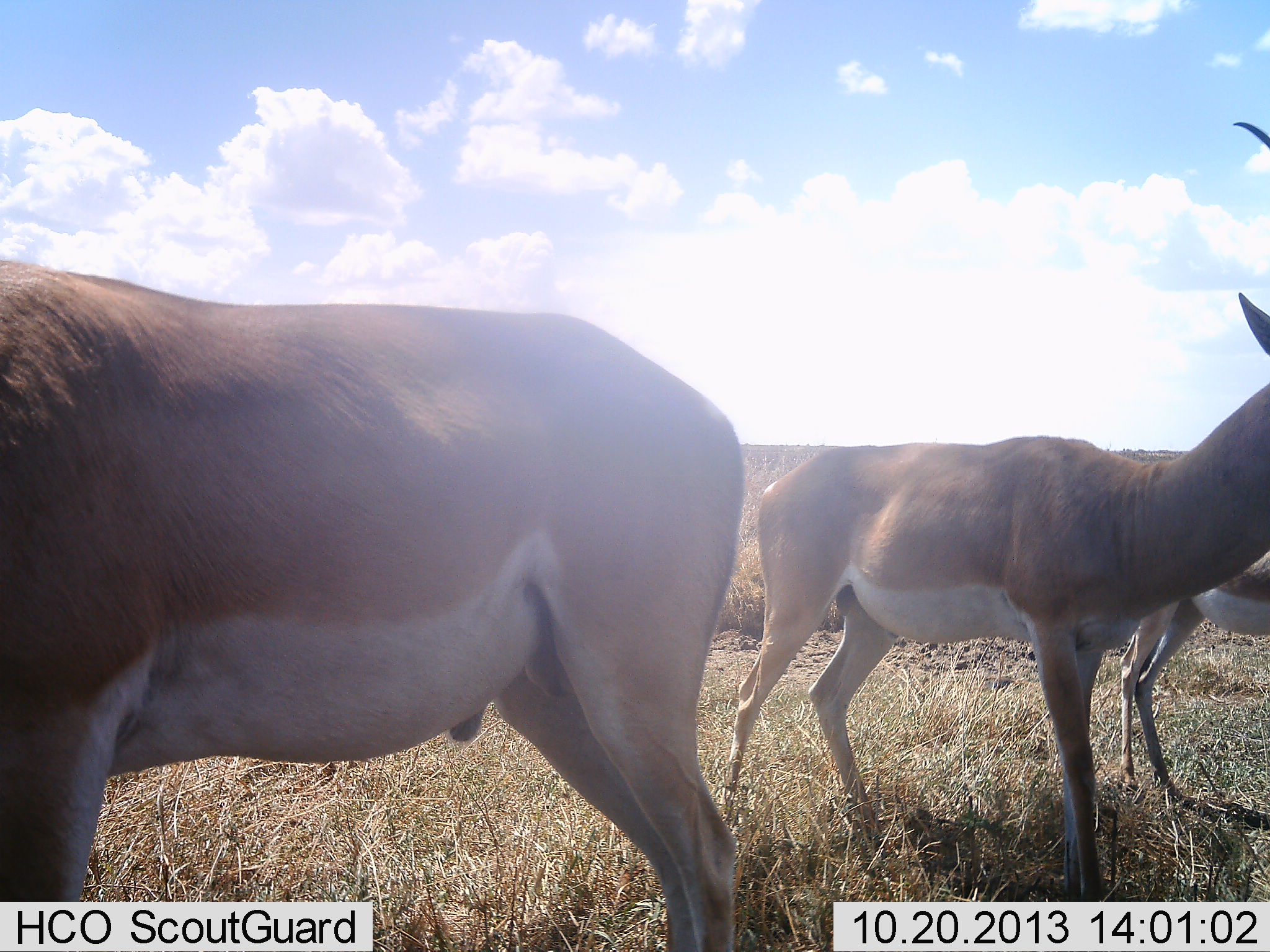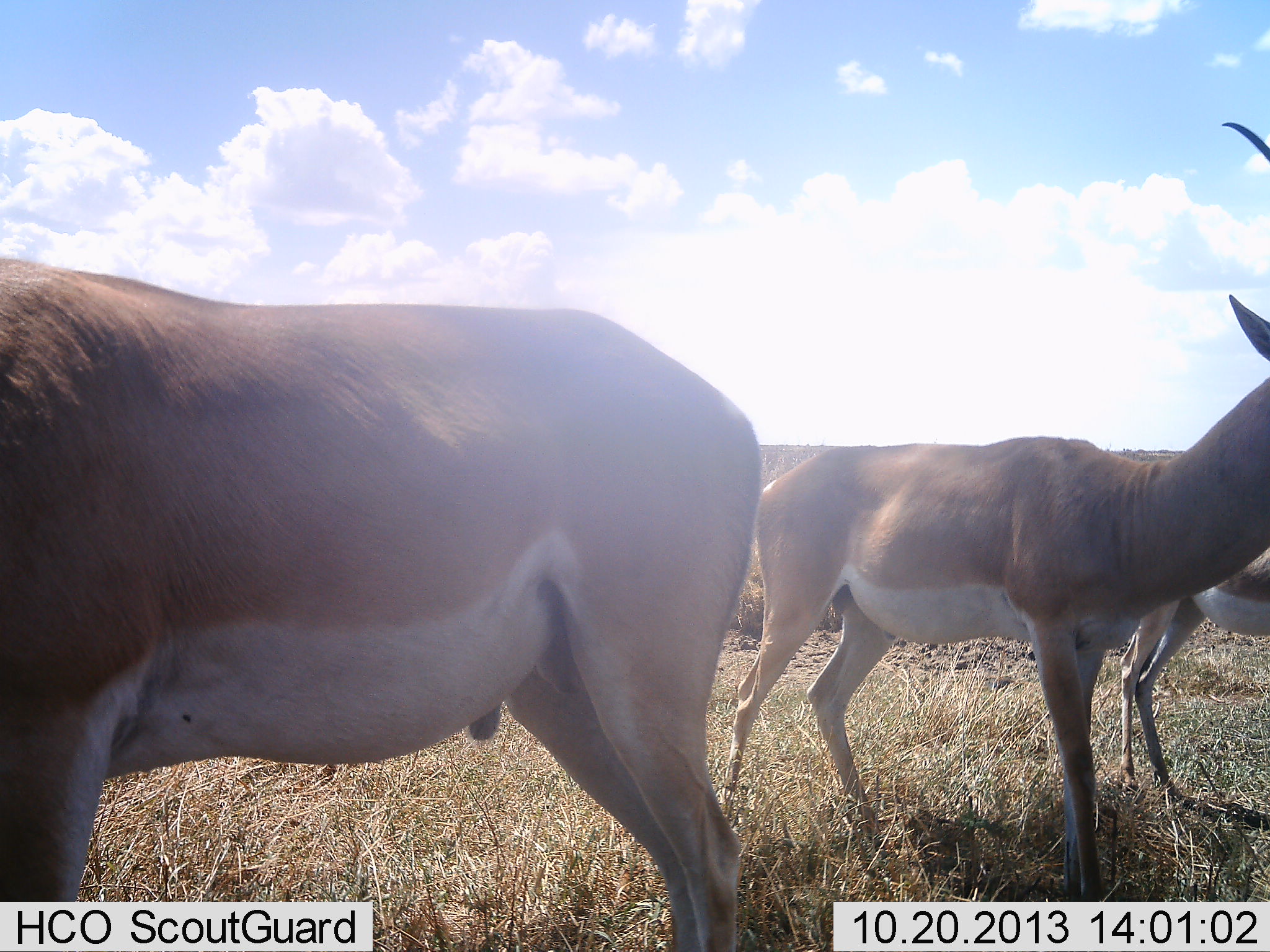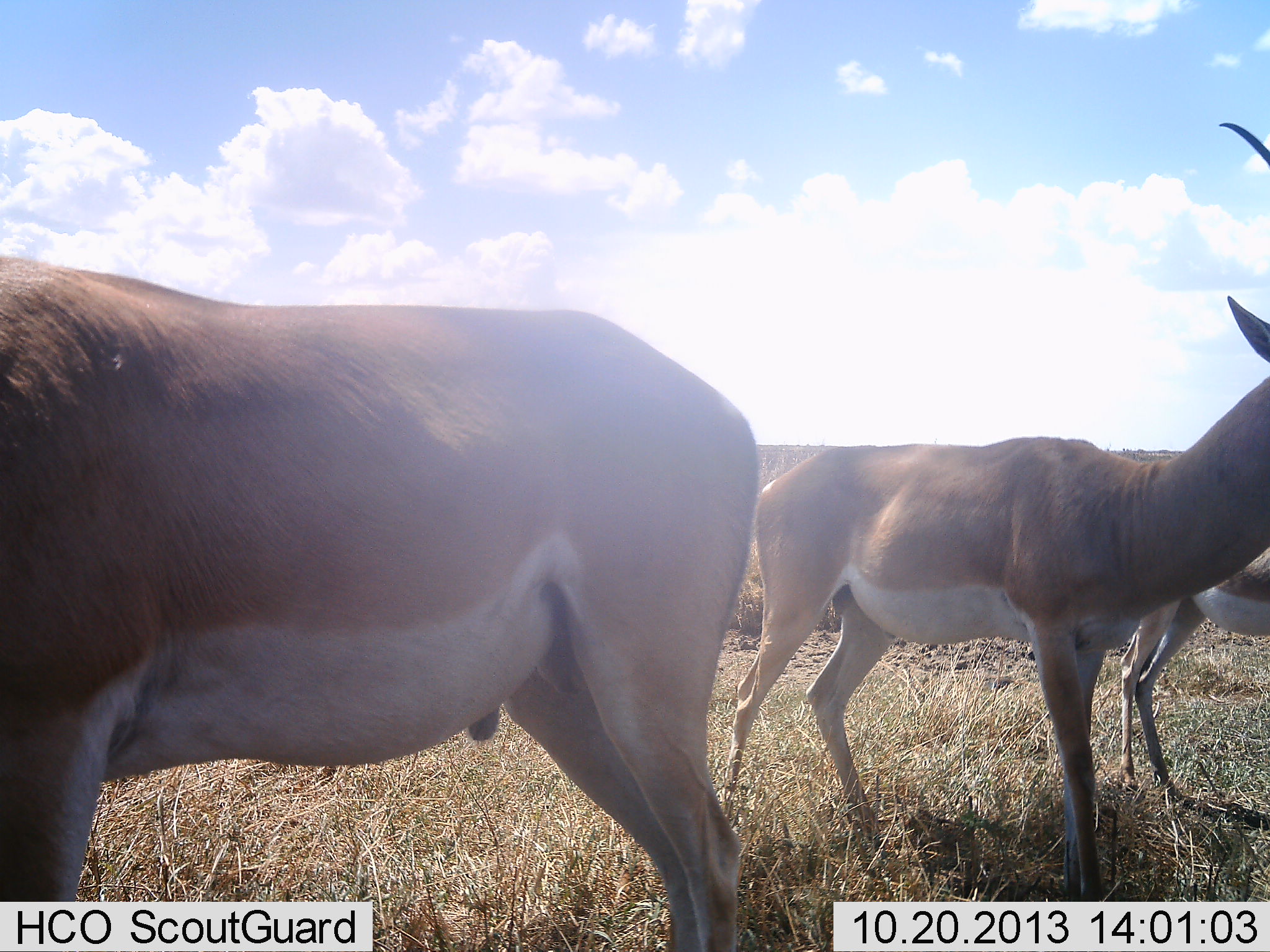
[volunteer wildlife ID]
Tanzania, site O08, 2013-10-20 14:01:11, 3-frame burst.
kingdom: Animalia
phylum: Chordata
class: Mammalia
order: Artiodactyla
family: Bovidae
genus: Nanger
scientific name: Nanger granti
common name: grant's gazelle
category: gazellegrants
Gazellegrants (grant's gazelle) (Nanger granti), count 3. Behavior (volunteer vote fractions): standing 96%, resting 0%, moving 4%, interacting 0%. Young present (vote fraction): 4%. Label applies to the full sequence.